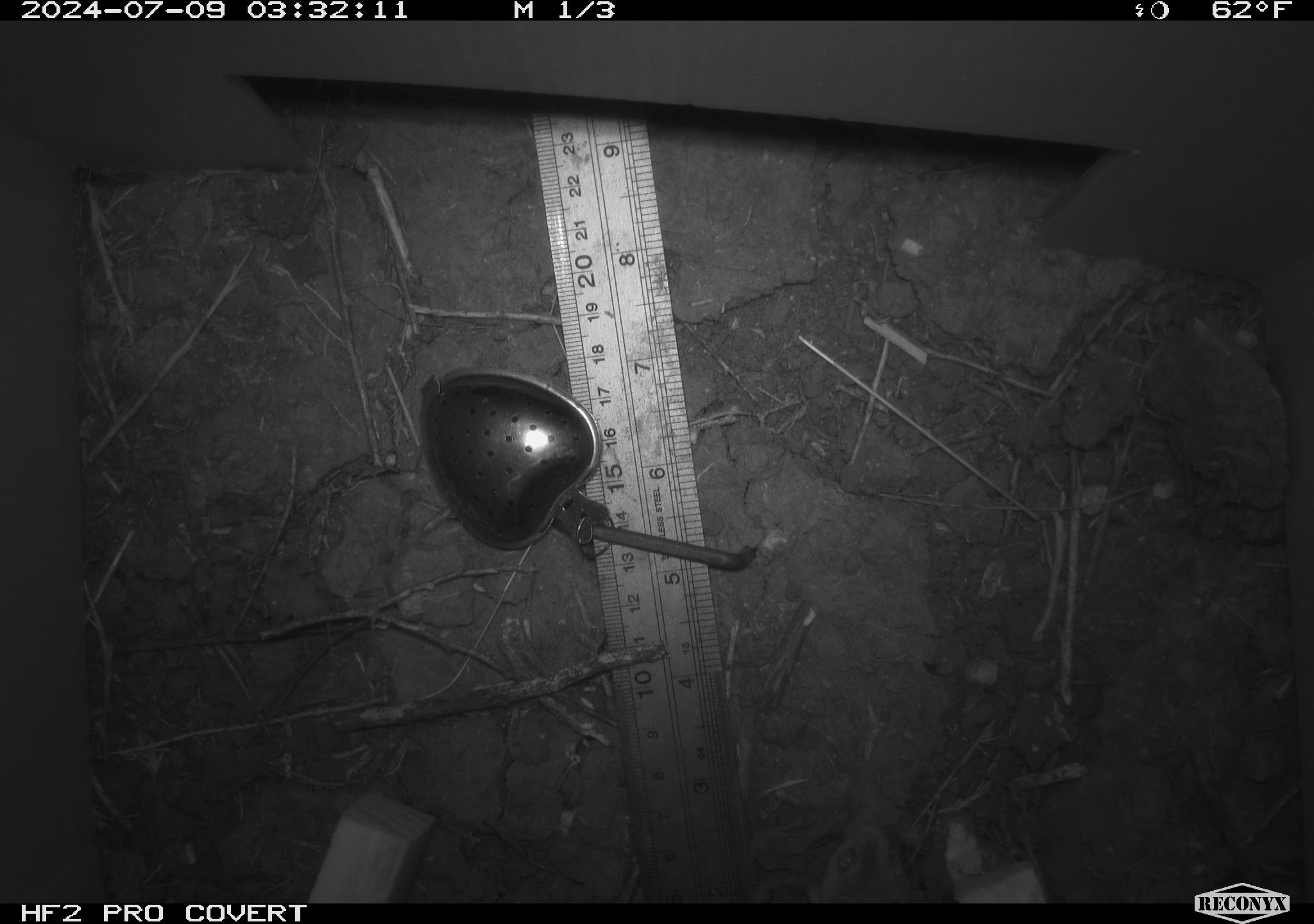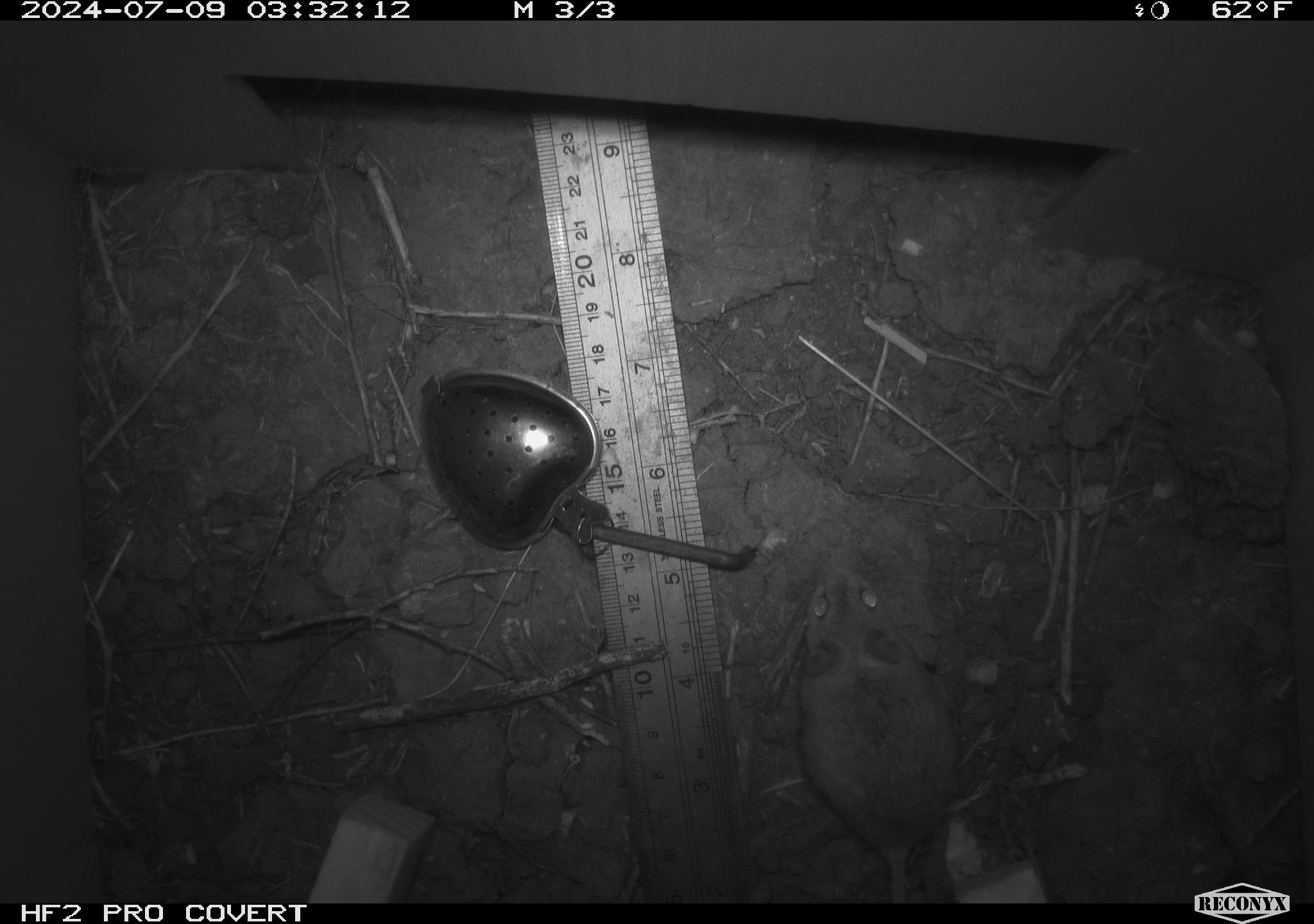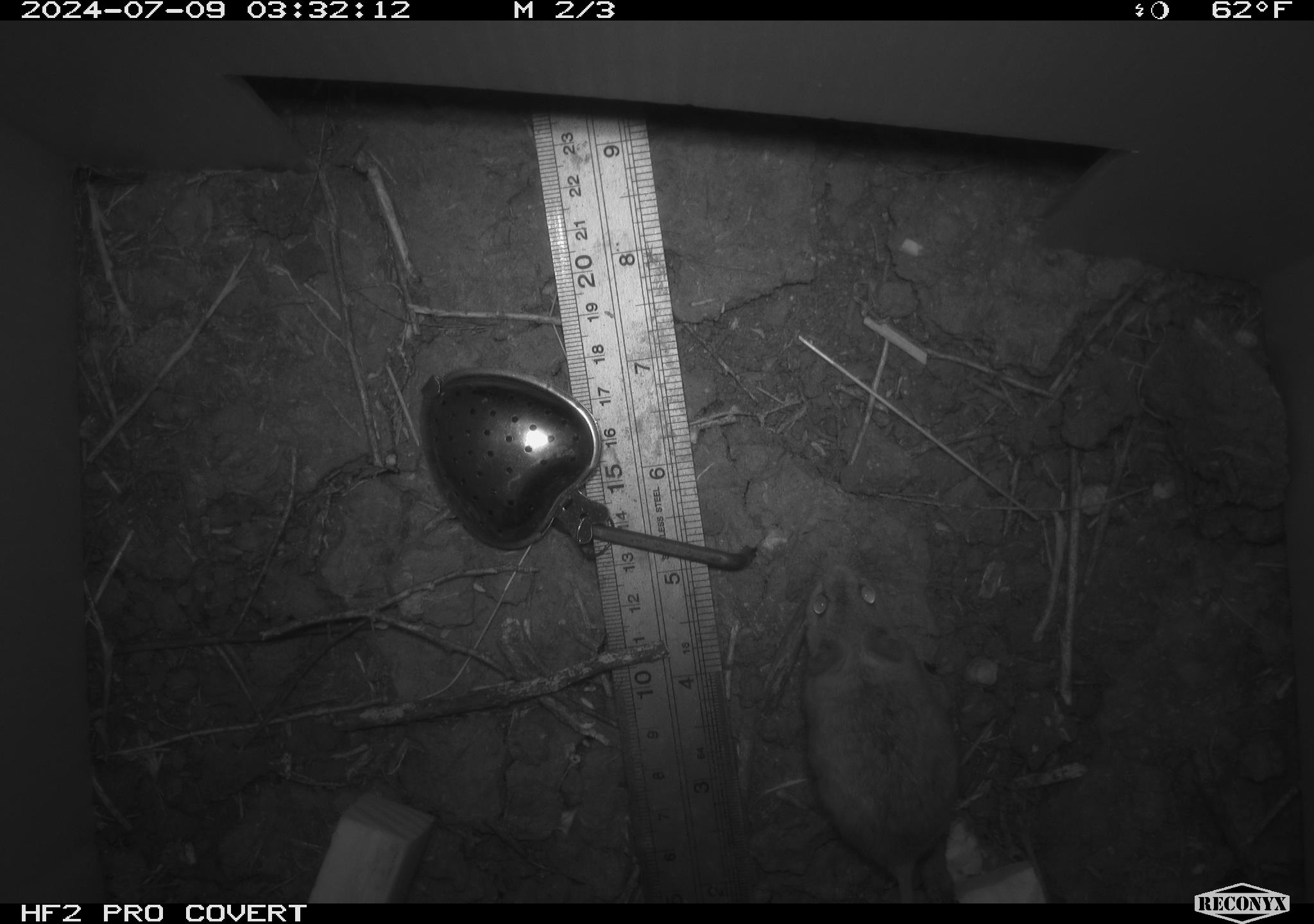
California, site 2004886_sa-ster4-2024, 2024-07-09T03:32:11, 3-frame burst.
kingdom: Animalia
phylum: Chordata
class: Mammalia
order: Rodentia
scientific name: Rodentia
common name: mouse species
Mouse species (Rodentia).